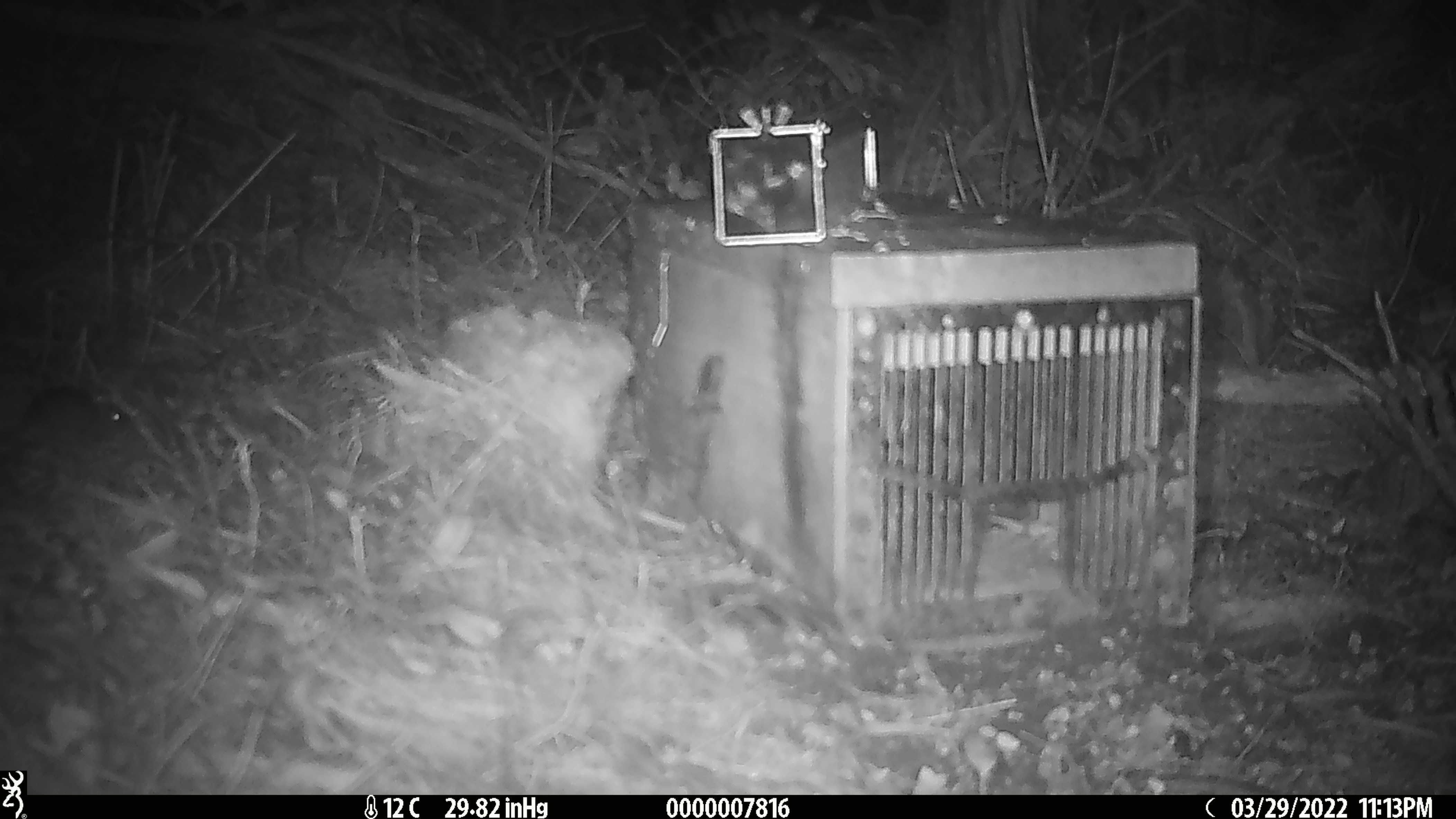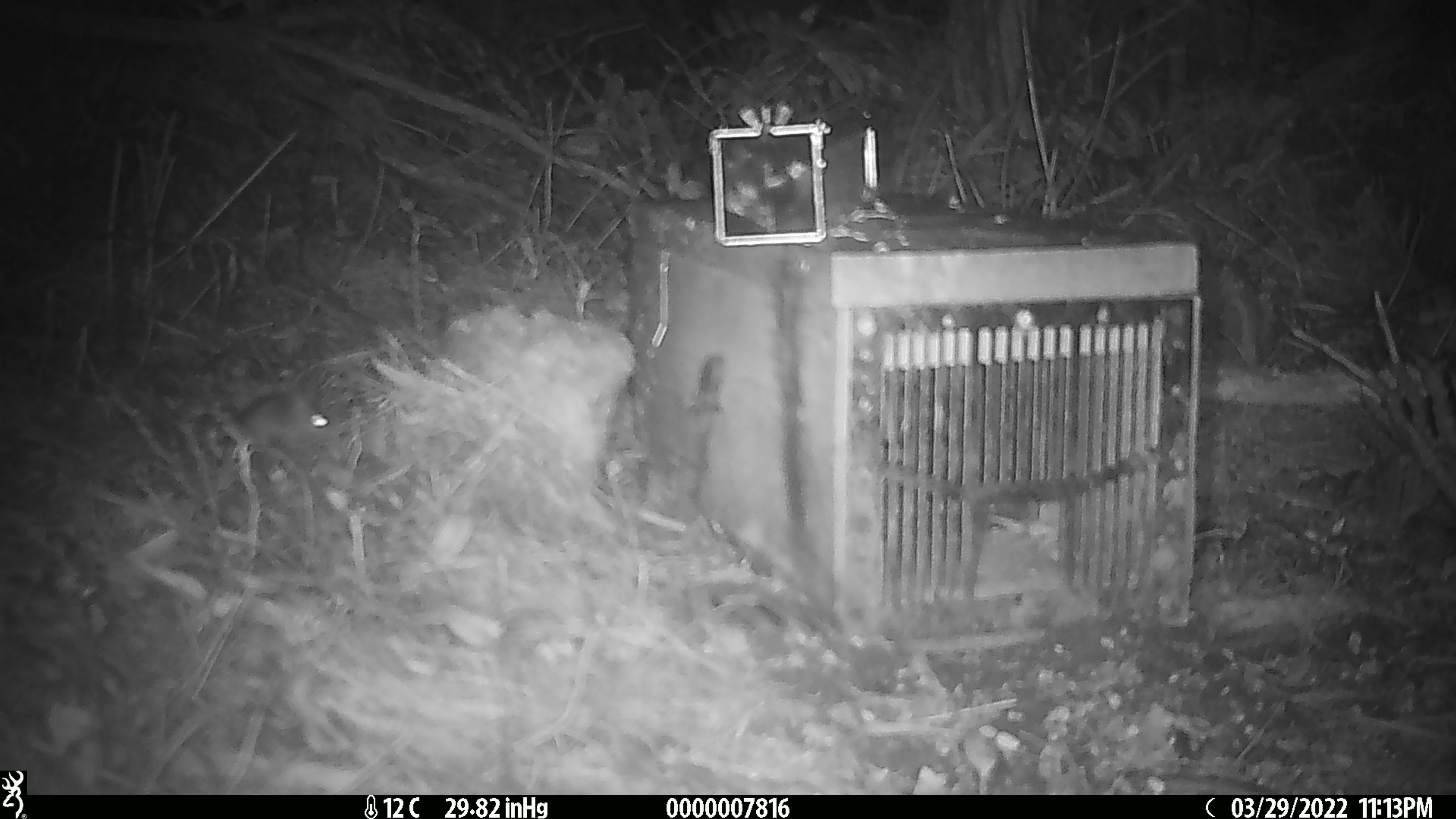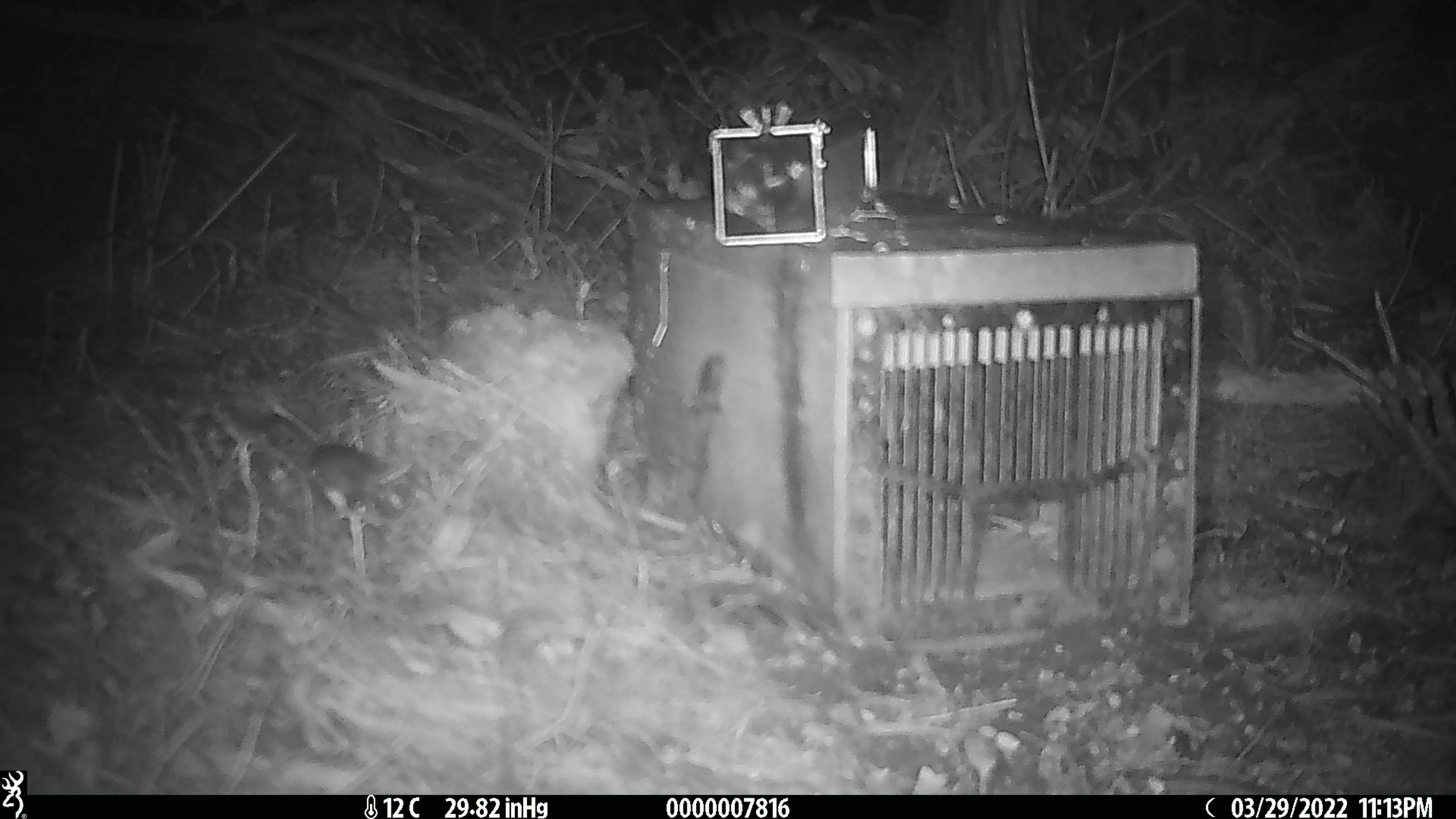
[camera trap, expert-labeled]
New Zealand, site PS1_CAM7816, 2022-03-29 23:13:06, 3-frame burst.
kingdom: Animalia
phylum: Chordata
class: Mammalia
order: Rodentia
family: Muridae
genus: Mus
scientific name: Mus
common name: mouse